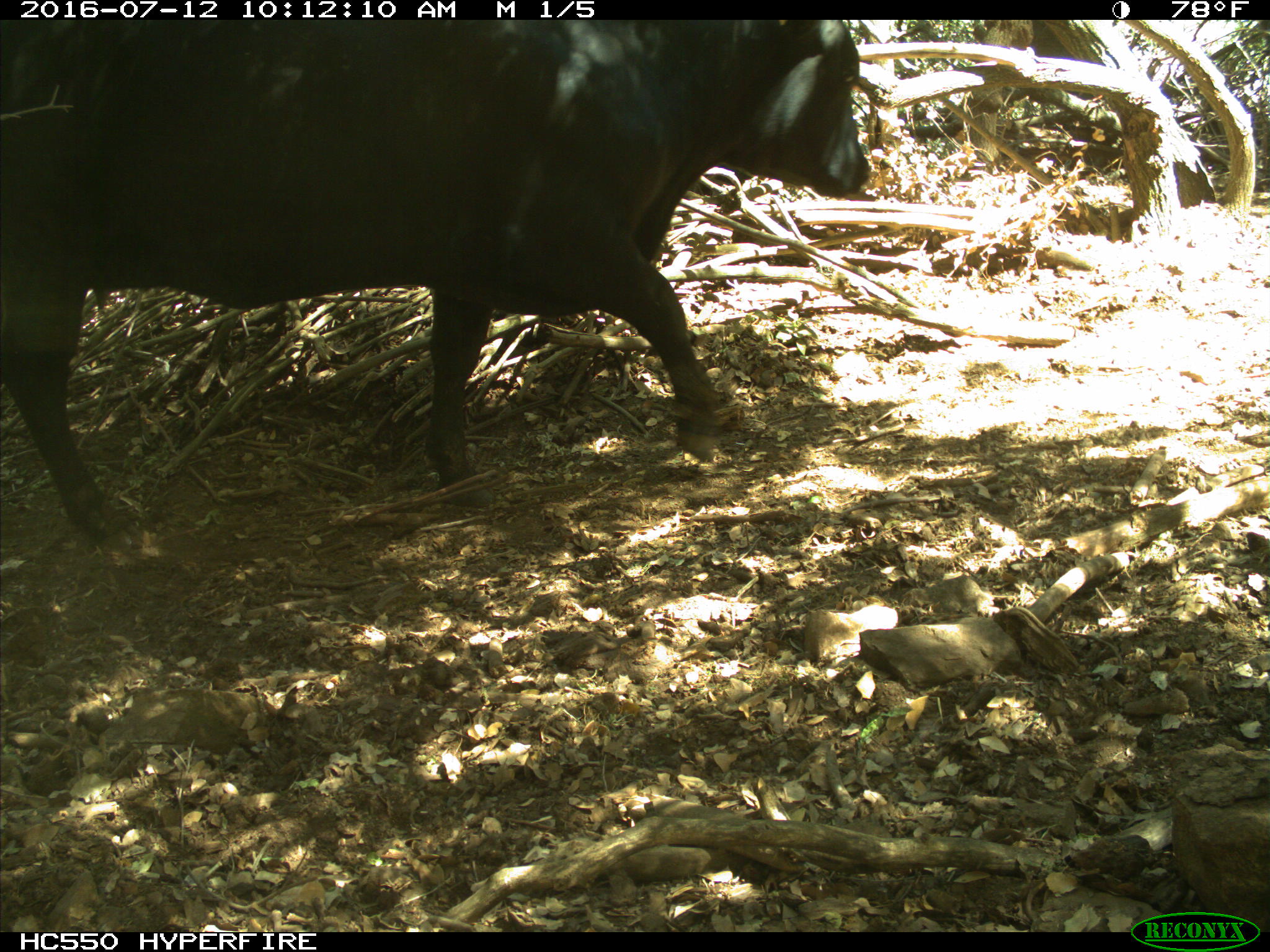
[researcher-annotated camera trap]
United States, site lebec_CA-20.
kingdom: Animalia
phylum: Chordata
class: Mammalia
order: Artiodactyla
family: Bovidae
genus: Bos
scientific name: Bos taurus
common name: domestic cow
Bos taurus (domestic cow).